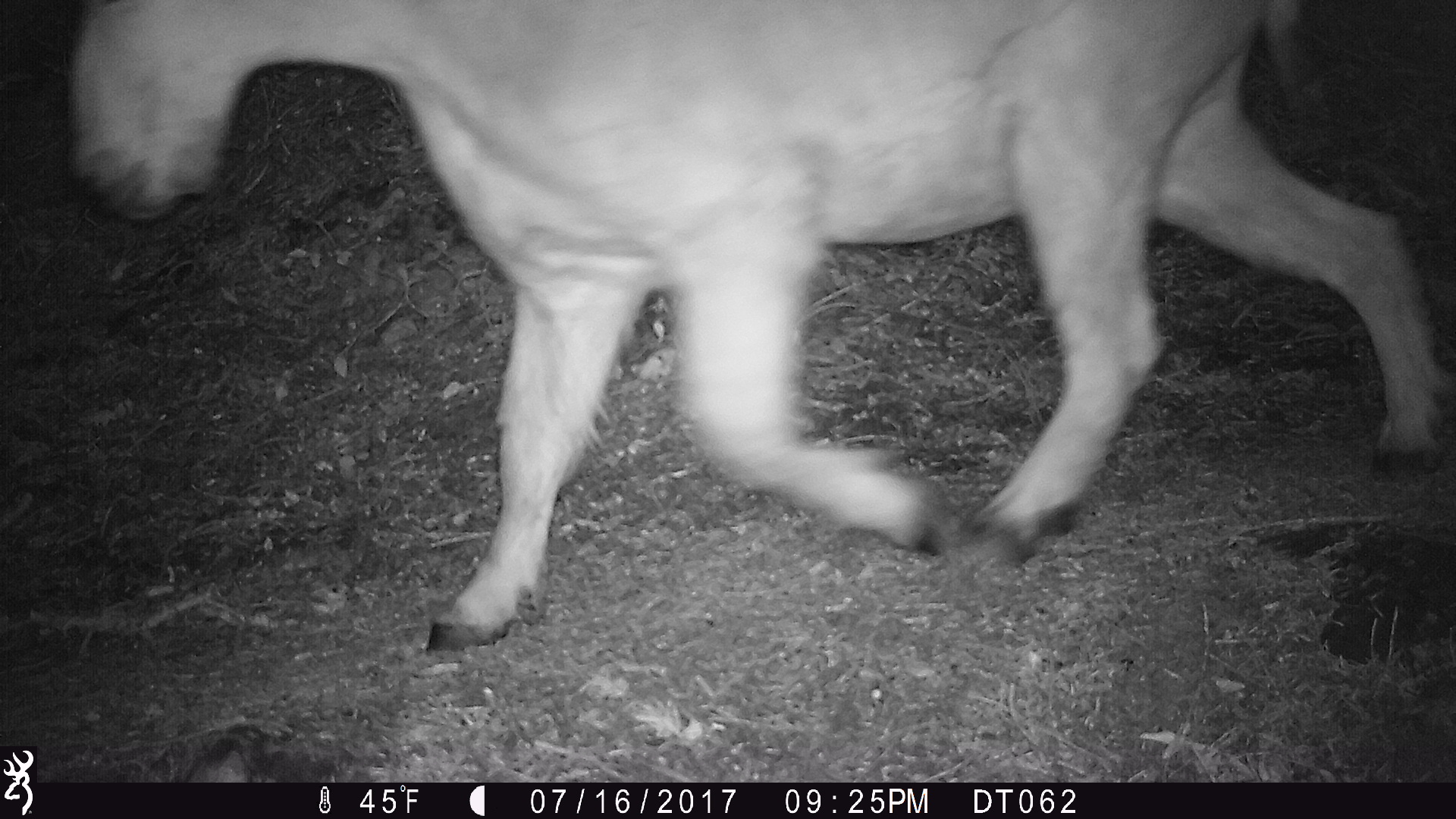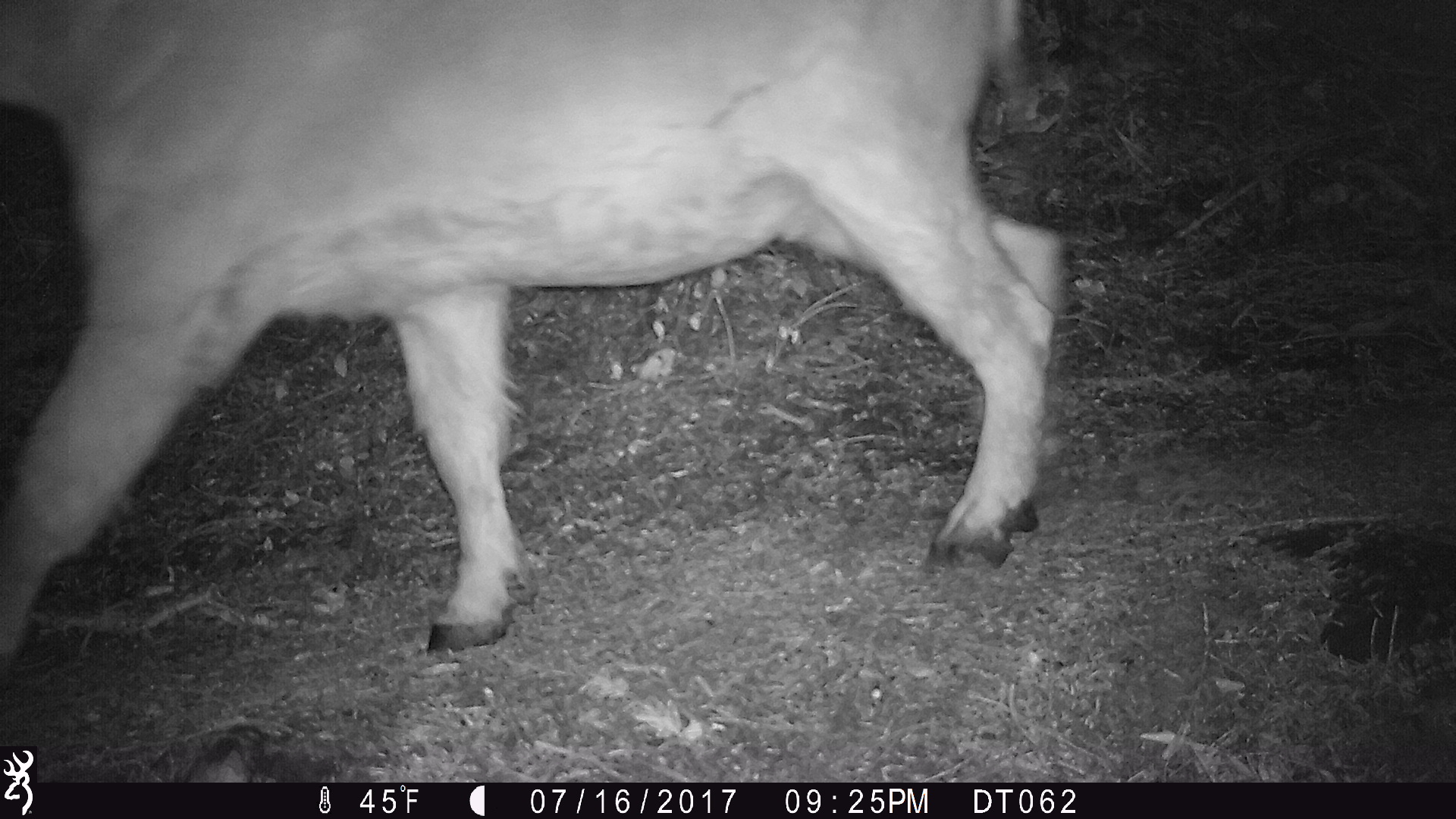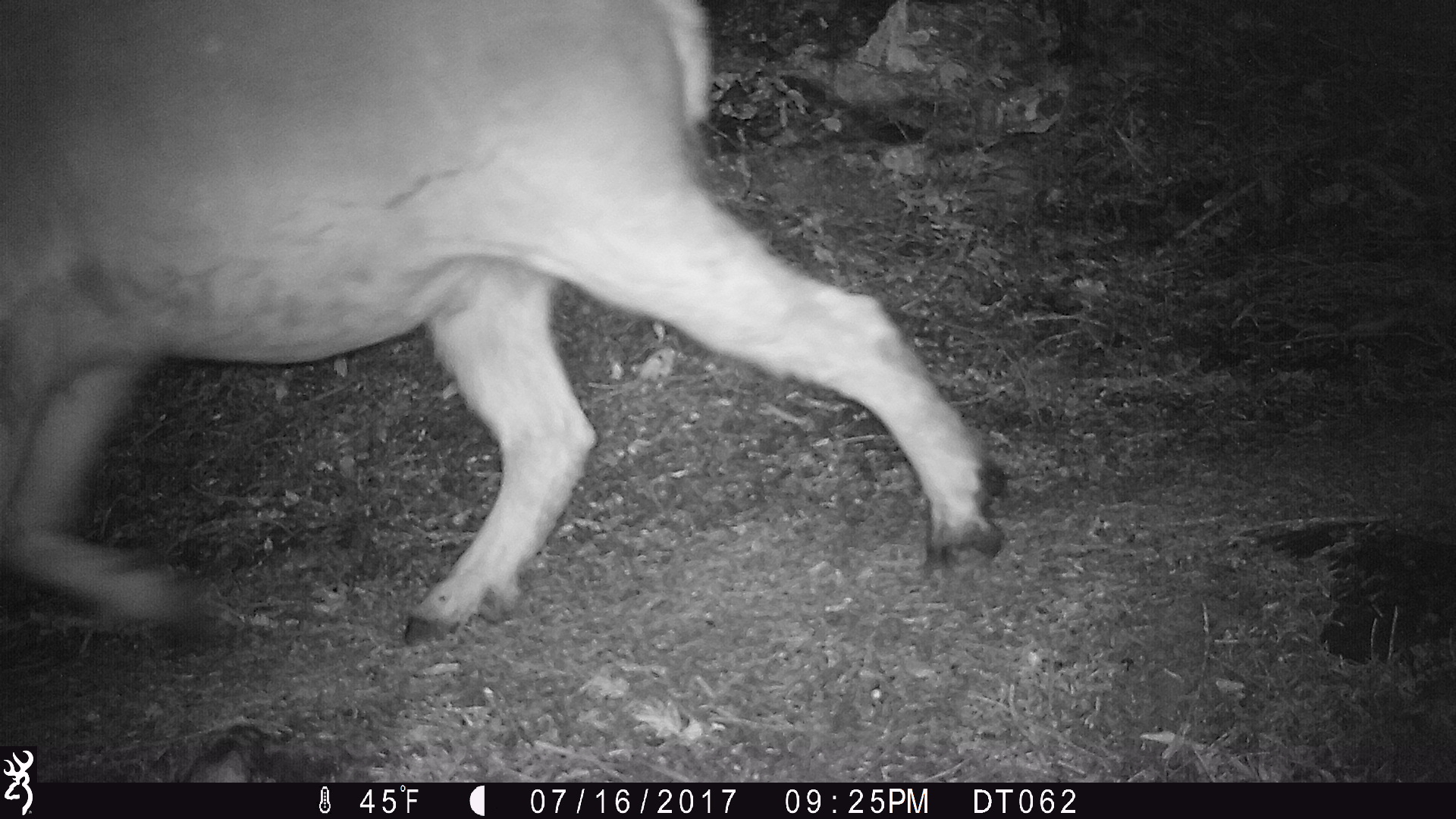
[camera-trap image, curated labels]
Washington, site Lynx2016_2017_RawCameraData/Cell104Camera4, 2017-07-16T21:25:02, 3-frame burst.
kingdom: Animalia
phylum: Chordata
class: Mammalia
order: Artiodactyla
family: Bovidae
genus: Oreamnos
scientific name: Oreamnos americanus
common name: mountain goat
Oreamnos americanus (mountain goat). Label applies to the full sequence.